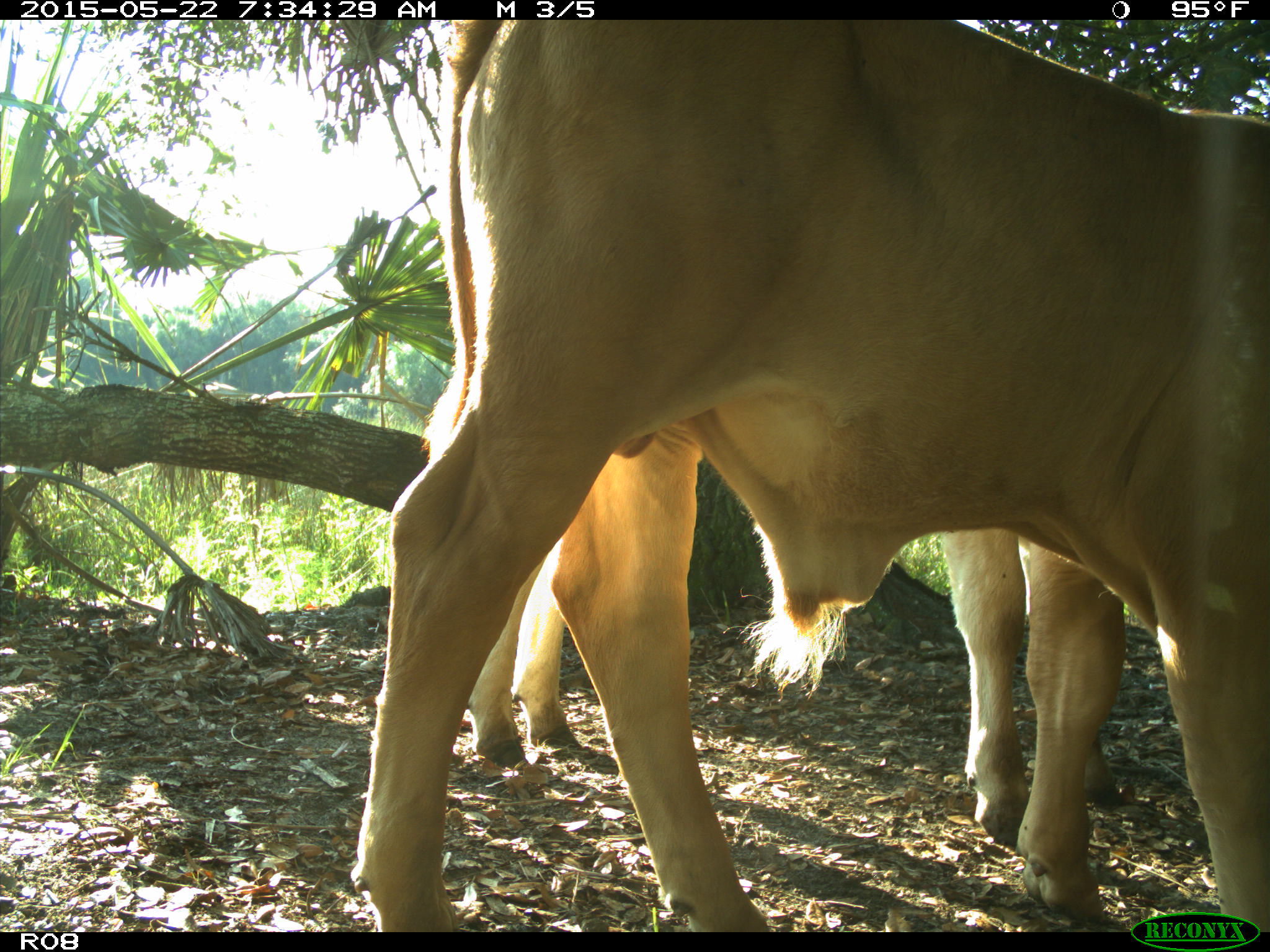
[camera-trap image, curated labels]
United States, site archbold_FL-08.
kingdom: Animalia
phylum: Chordata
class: Mammalia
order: Artiodactyla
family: Bovidae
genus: Bos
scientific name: Bos taurus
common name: domestic cow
Bos taurus (domestic cow).